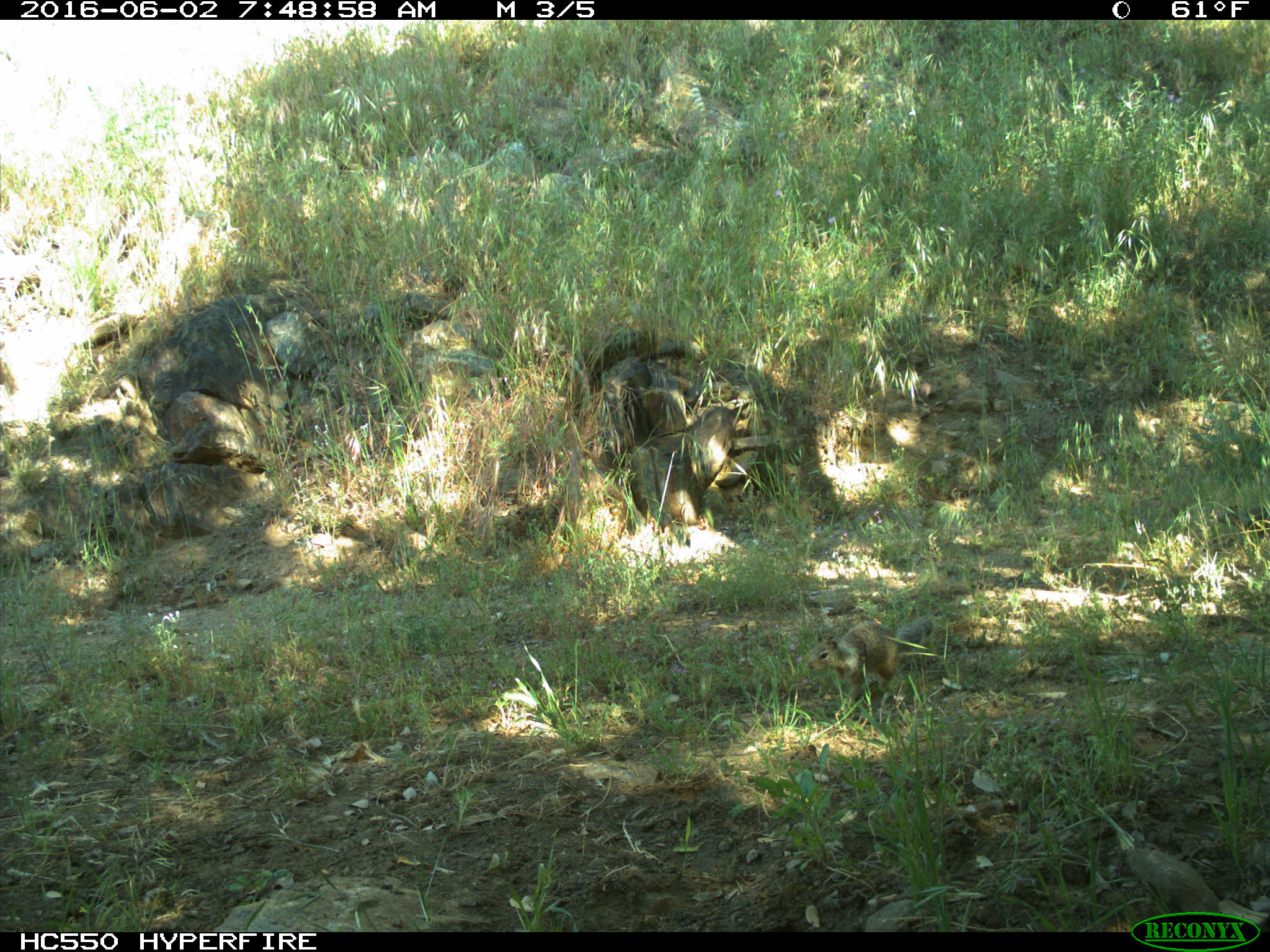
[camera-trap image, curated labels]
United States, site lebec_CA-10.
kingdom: Animalia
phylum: Chordata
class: Mammalia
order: Rodentia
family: Sciuridae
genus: Otospermophilus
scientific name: Otospermophilus beecheyi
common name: california ground squirrel